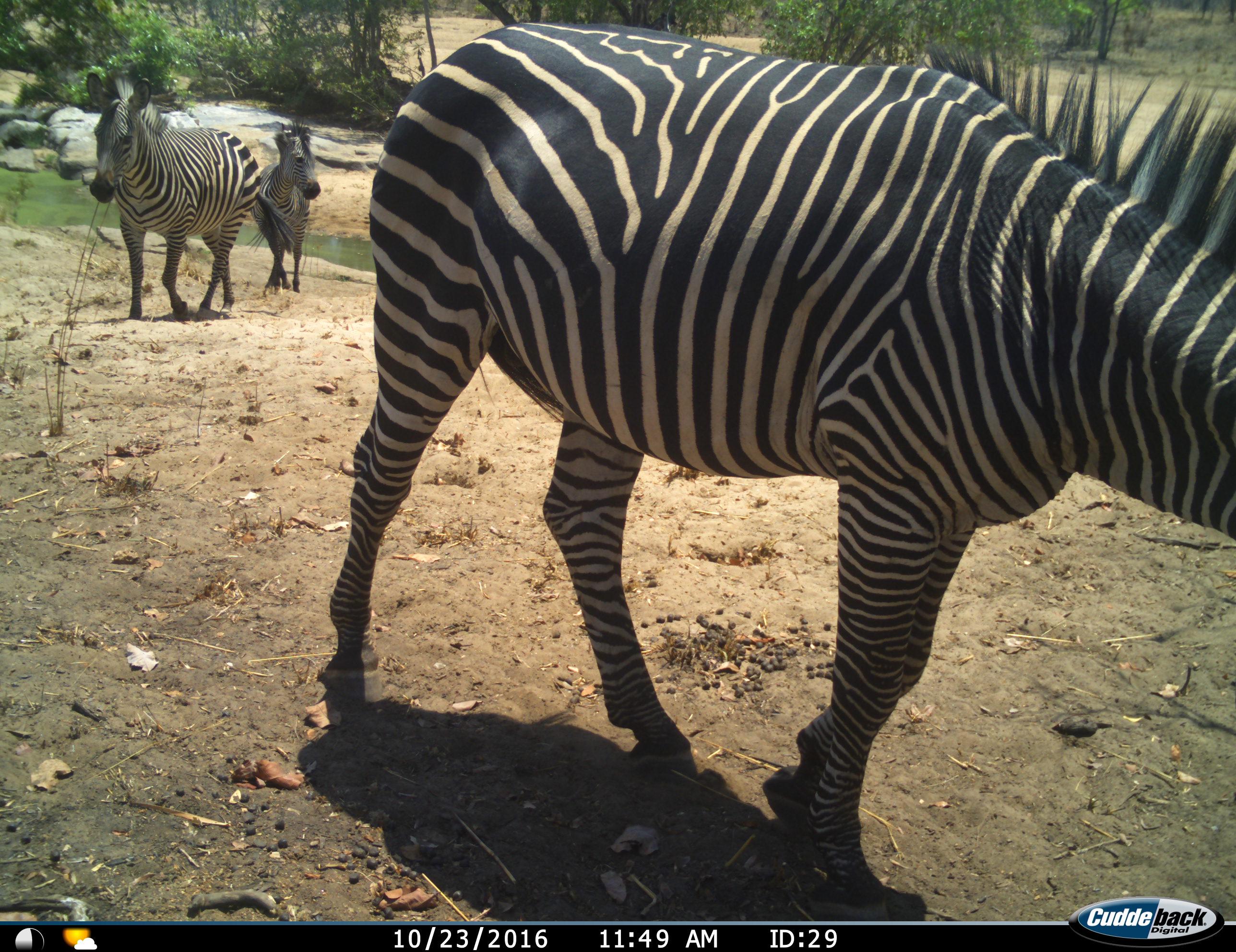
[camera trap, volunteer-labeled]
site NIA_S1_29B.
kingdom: Animalia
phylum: Chordata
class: Mammalia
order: Perissodactyla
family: Equidae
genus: Equus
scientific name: Equus quagga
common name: plains zebra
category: zebraplains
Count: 3.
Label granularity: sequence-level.